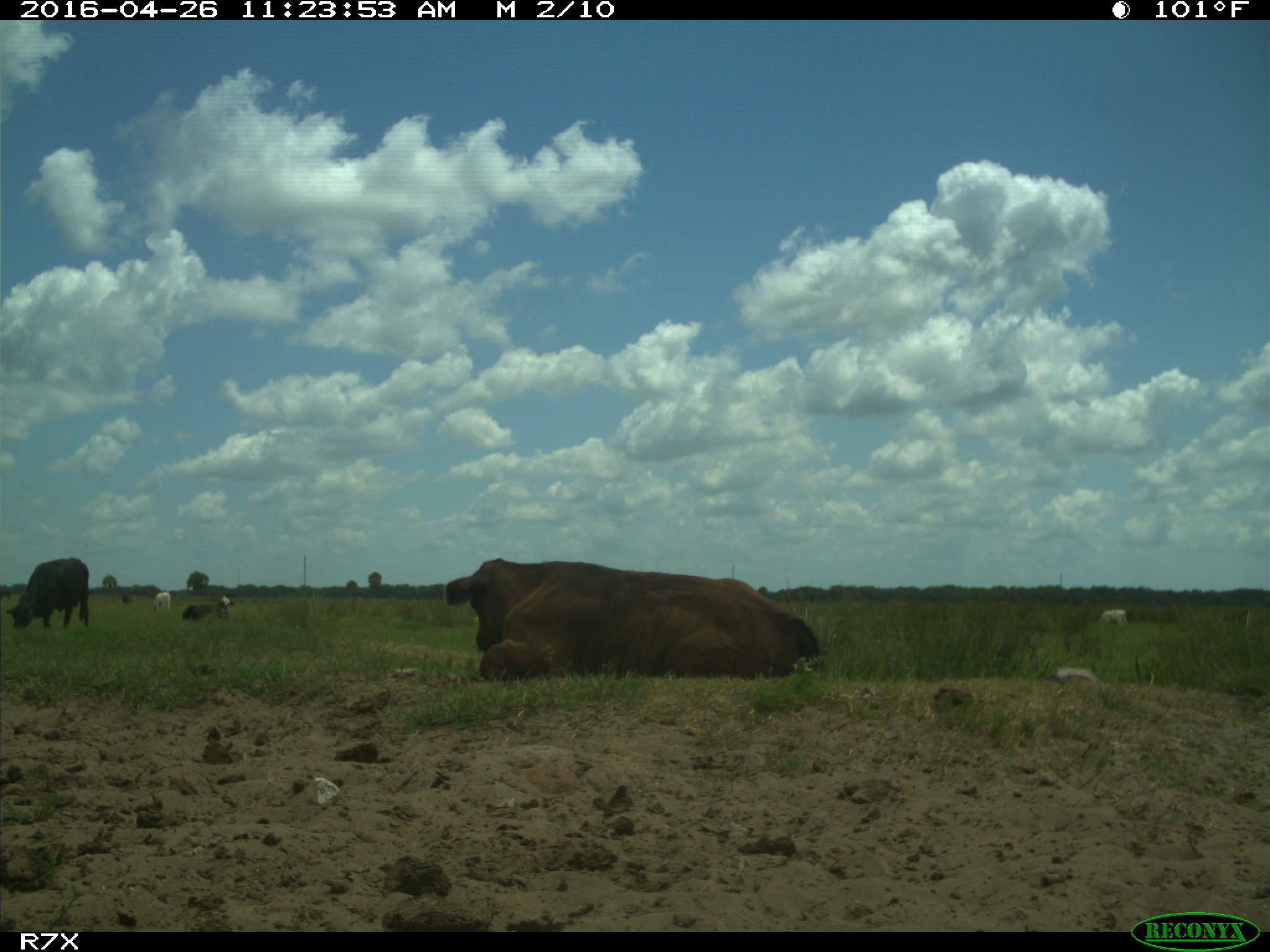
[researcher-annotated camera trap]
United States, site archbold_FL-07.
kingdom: Animalia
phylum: Chordata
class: Mammalia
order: Artiodactyla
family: Bovidae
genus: Bos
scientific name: Bos taurus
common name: domestic cow